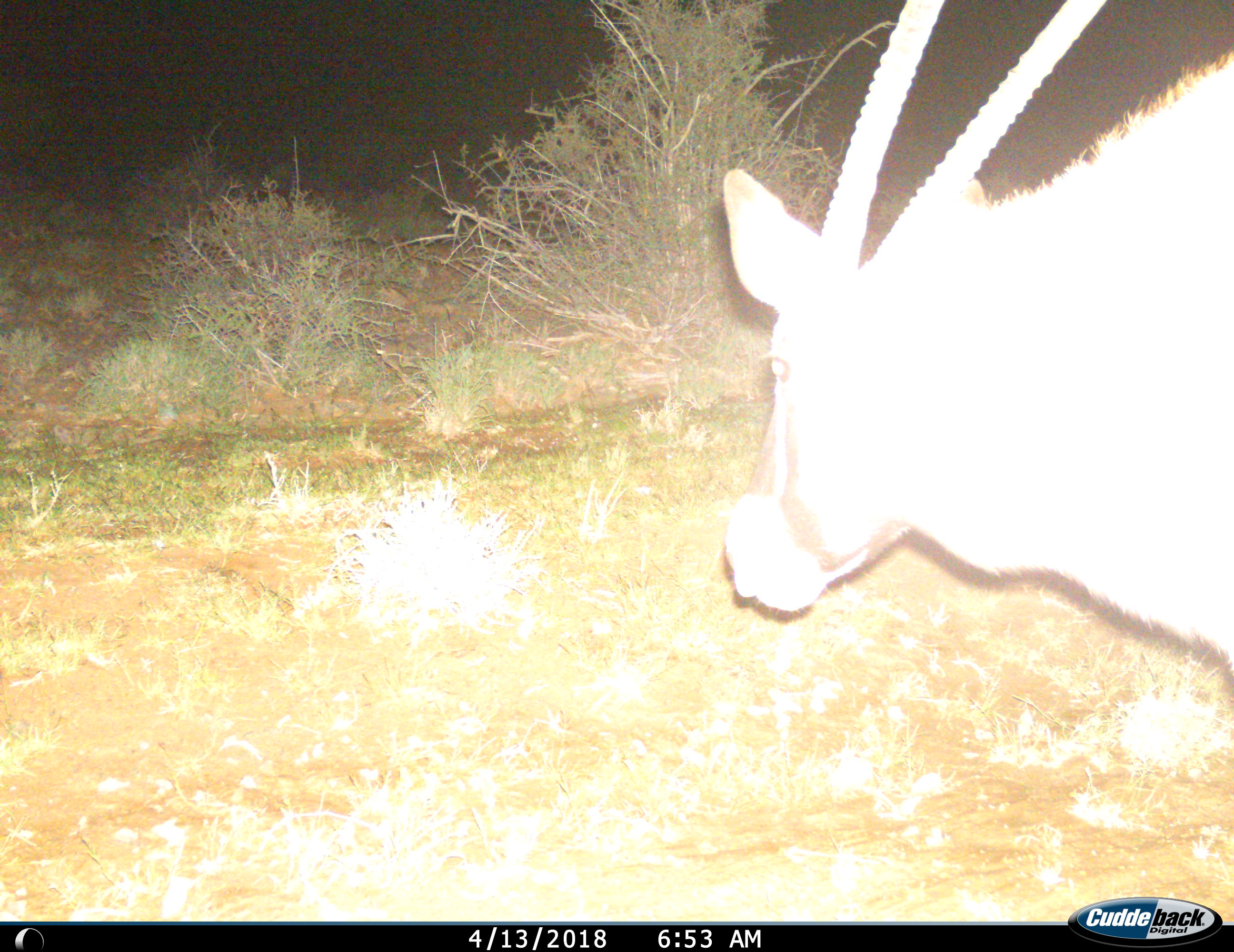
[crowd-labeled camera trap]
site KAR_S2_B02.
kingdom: Animalia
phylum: Chordata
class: Mammalia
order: Artiodactyla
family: Bovidae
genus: Oryx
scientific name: Oryx gazella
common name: gemsbok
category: oryx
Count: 1.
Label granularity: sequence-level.